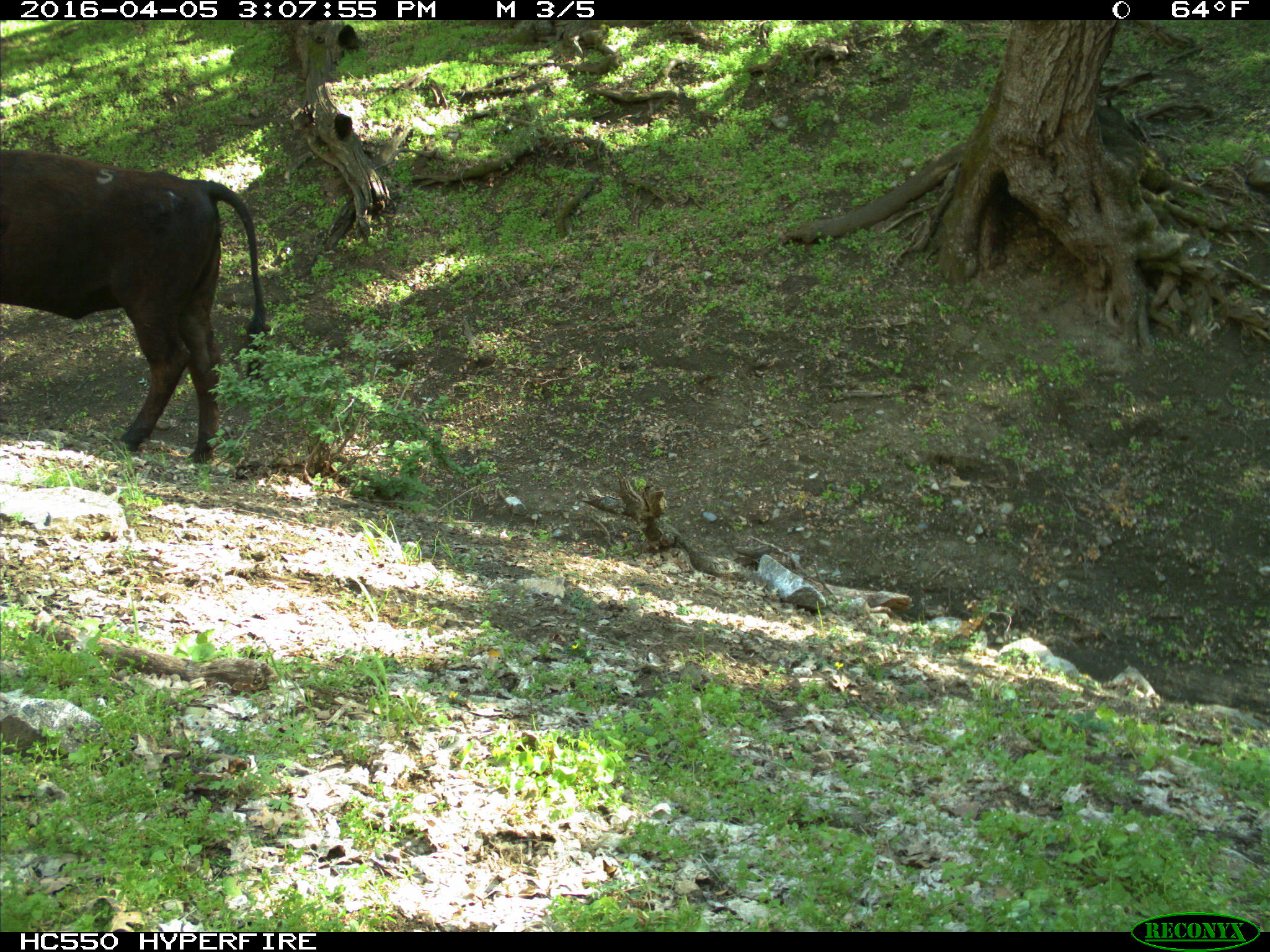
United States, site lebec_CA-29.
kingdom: Animalia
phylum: Chordata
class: Mammalia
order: Artiodactyla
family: Bovidae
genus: Bos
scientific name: Bos taurus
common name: domestic cow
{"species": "Bos taurus (domestic cow)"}